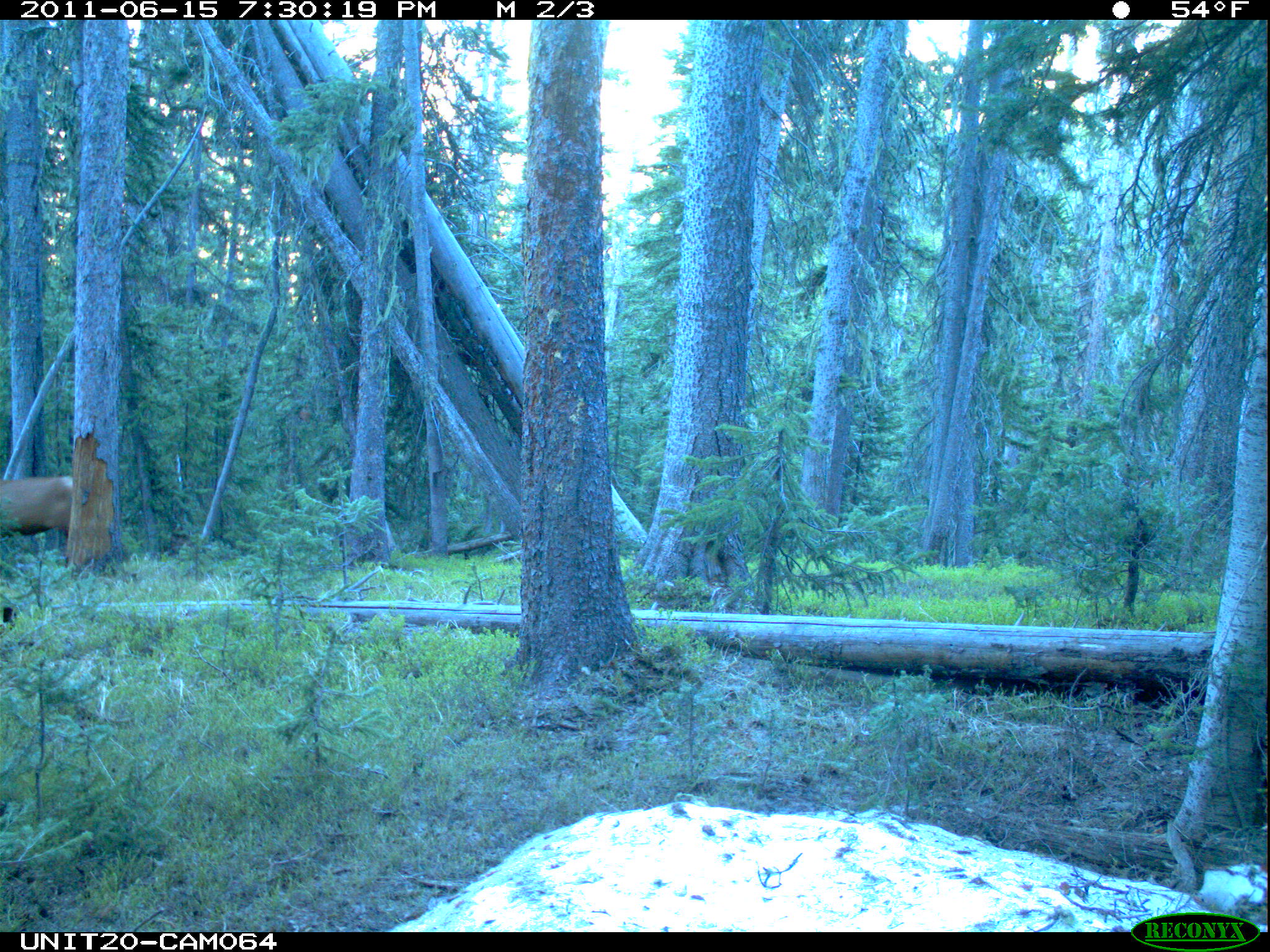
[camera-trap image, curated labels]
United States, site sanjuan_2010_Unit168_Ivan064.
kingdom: Animalia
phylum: Chordata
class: Mammalia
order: Artiodactyla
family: Cervidae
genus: Cervus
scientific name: Cervus elaphus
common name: red deer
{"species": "Cervus elaphus (red deer)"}